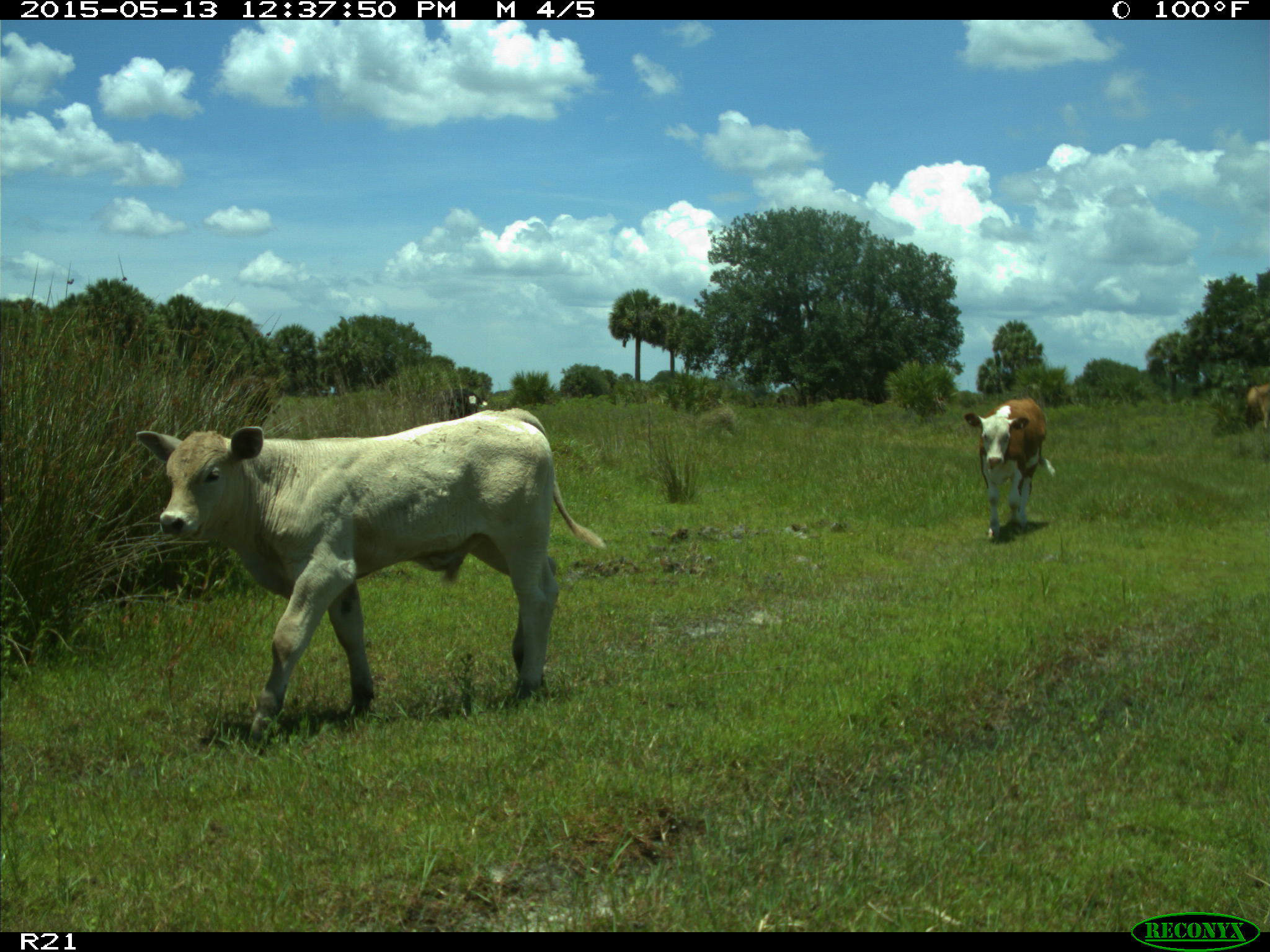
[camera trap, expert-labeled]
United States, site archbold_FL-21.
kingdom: Animalia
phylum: Chordata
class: Mammalia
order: Artiodactyla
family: Bovidae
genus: Bos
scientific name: Bos taurus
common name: domestic cow